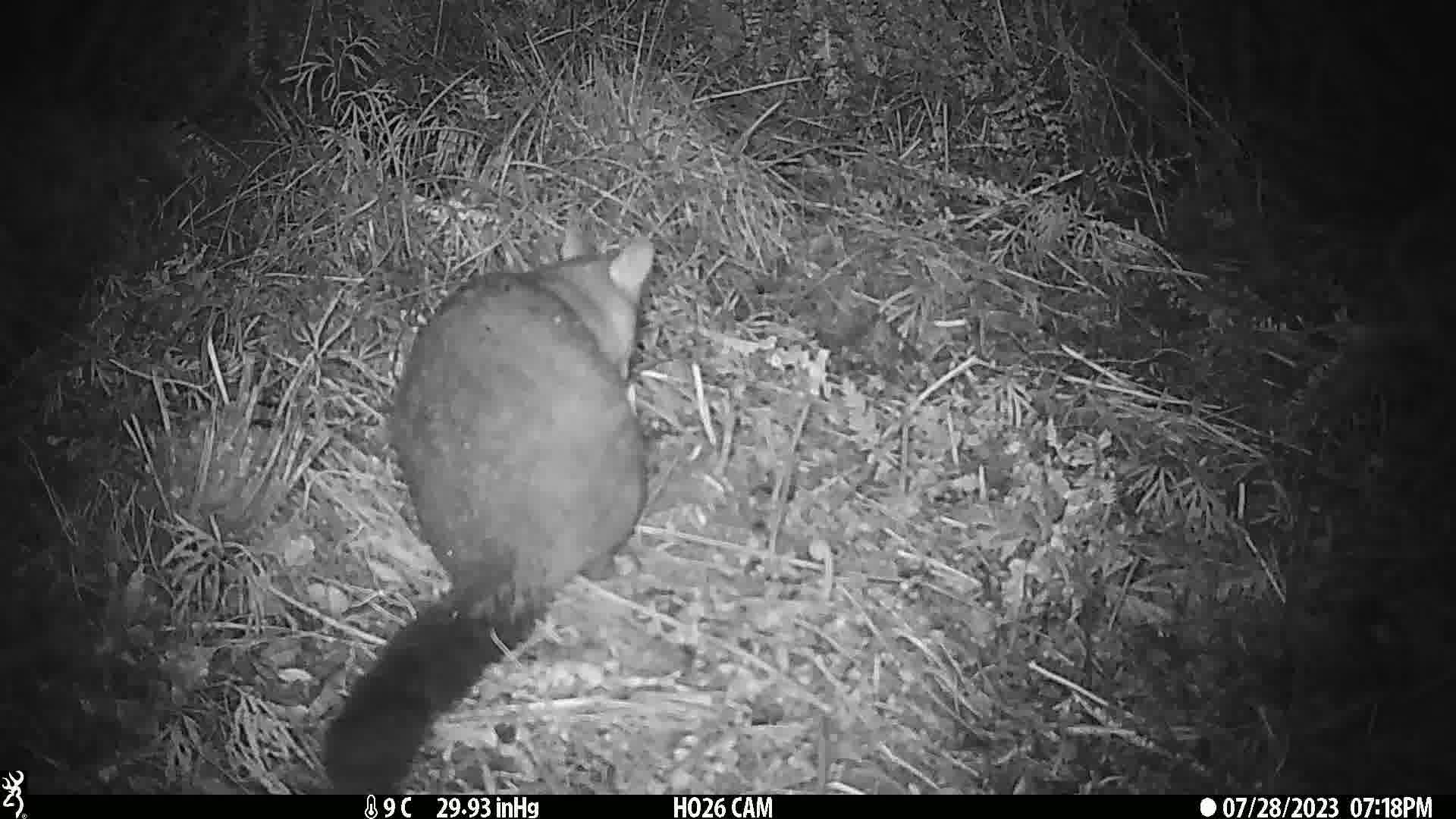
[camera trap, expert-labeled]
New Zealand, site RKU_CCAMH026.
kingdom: Animalia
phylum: Chordata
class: Mammalia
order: Diprotodontia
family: Phalangeridae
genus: Trichosurus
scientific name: Trichosurus vulpecula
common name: common brushtail possum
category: possum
Possum (common brushtail possum) (Trichosurus vulpecula).